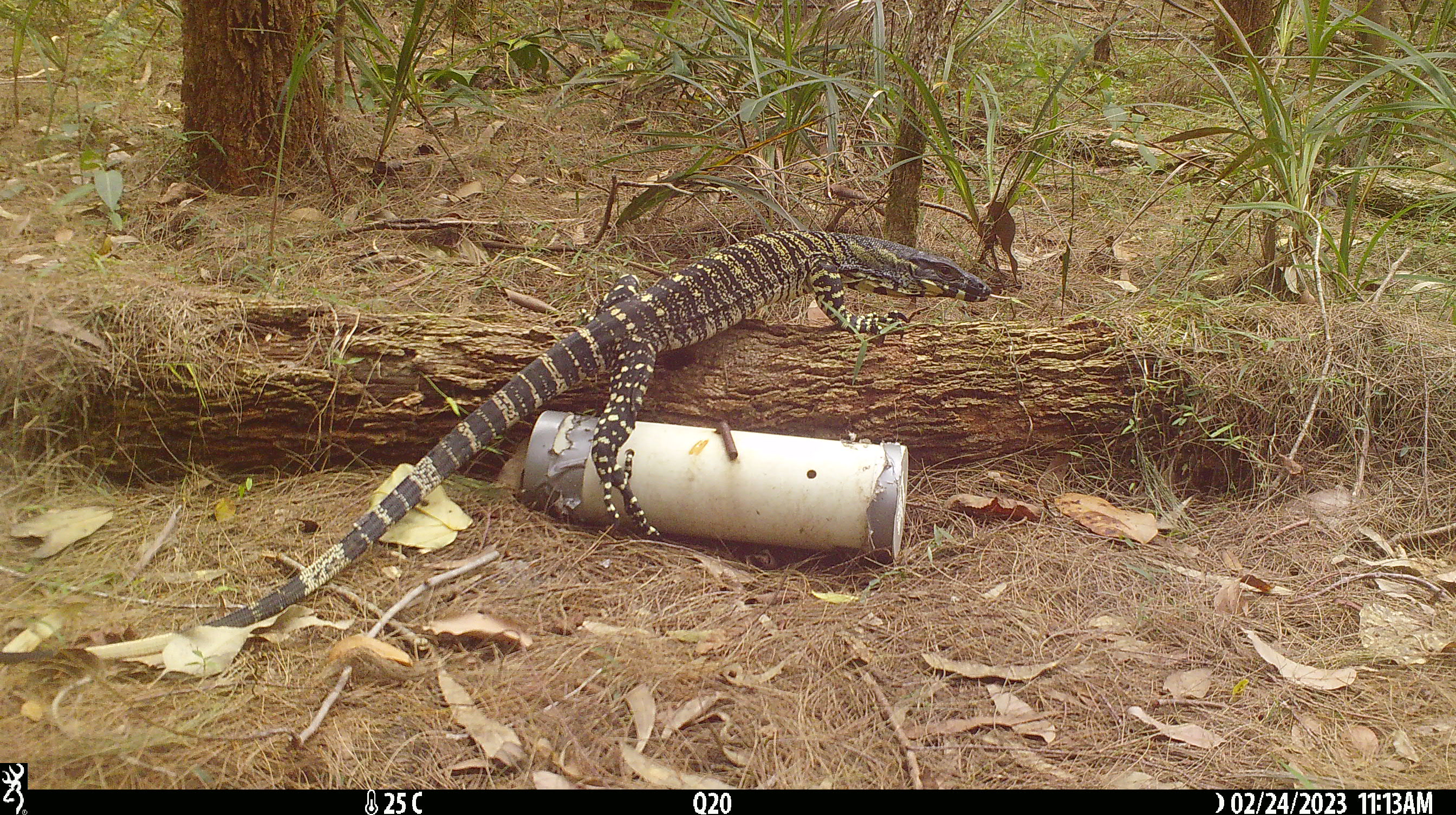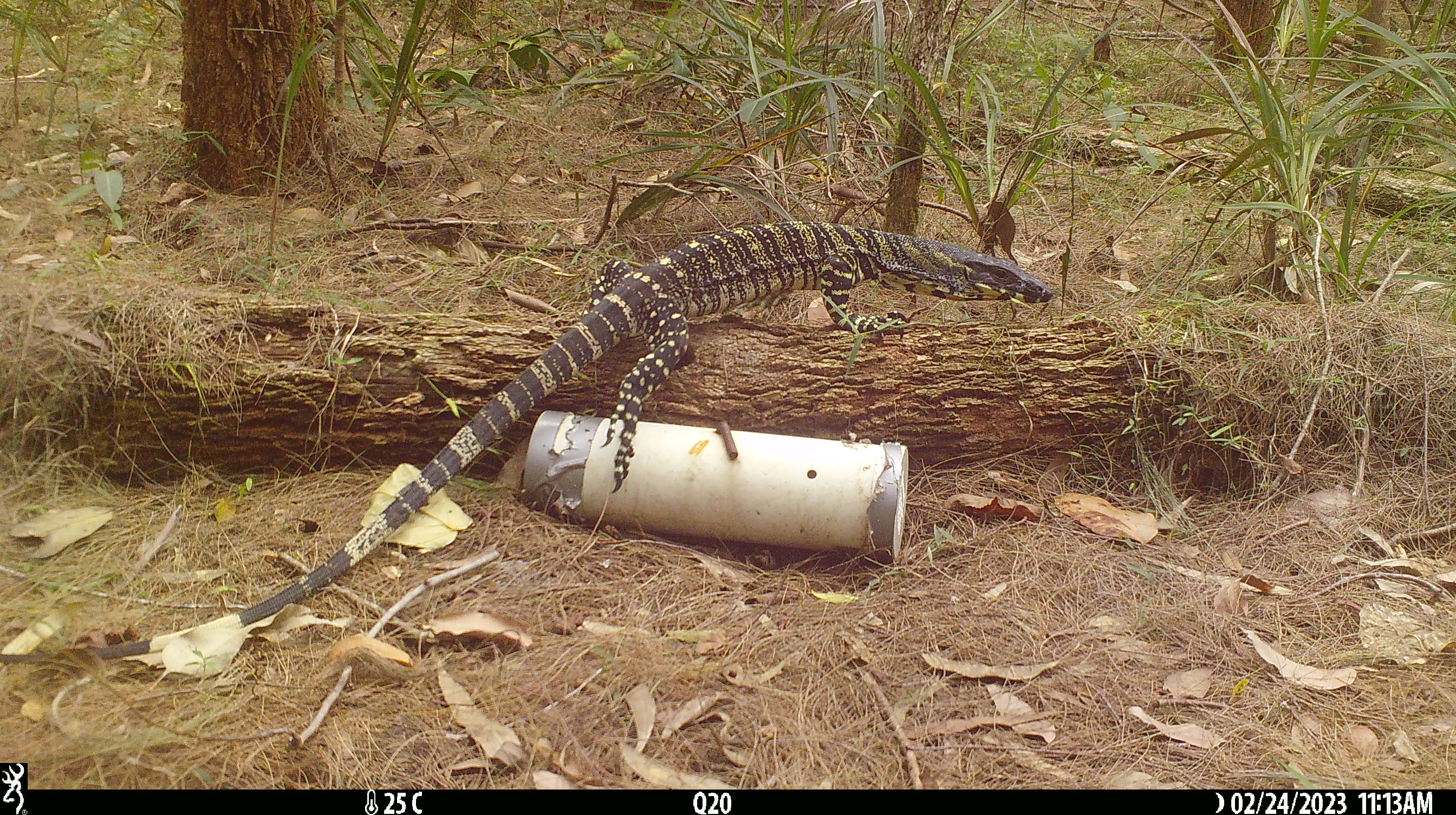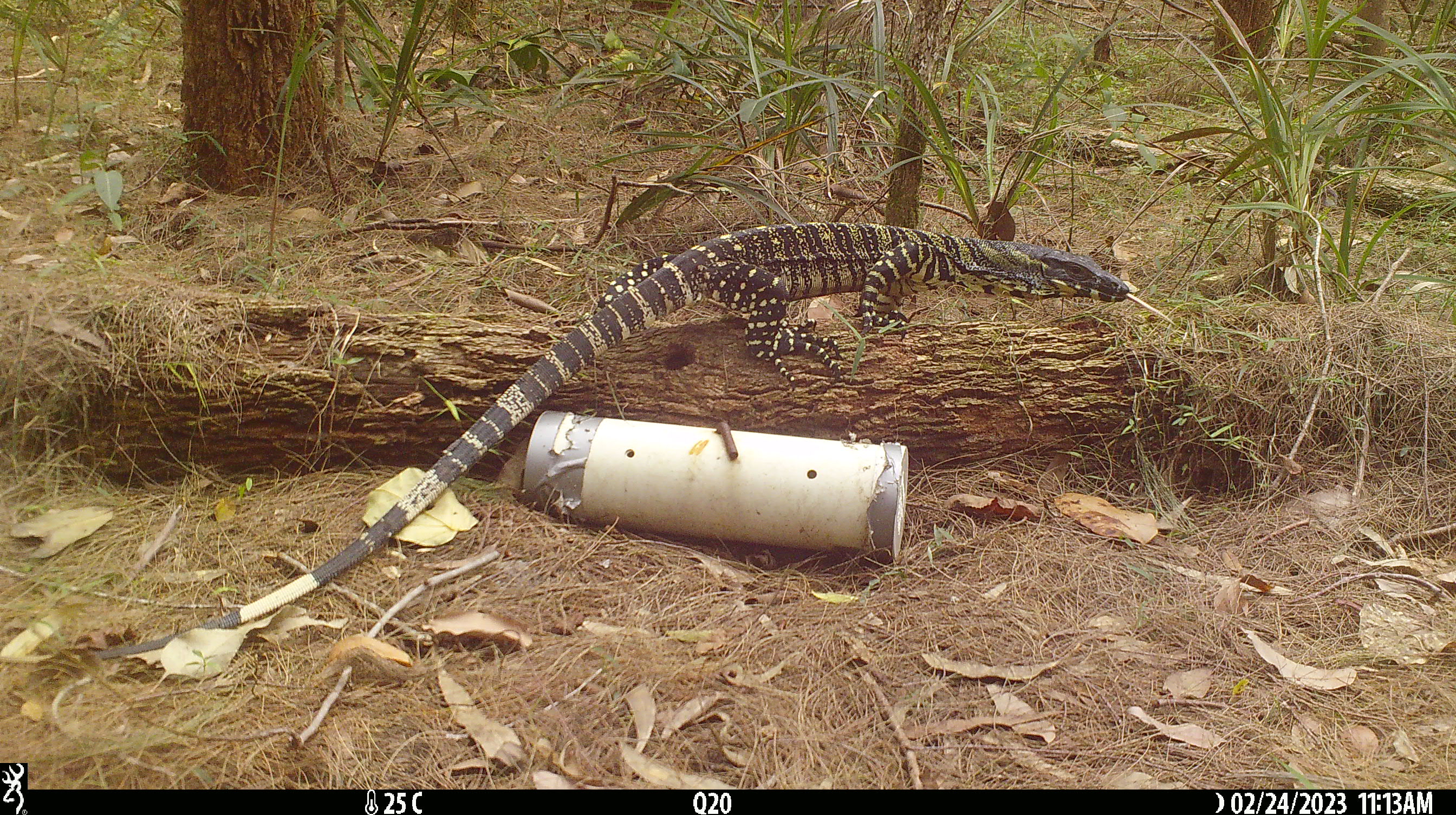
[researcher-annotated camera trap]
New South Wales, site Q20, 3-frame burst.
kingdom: Animalia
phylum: Chordata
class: Reptilia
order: Squamata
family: Varanidae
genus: Varanus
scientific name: Varanus varius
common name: lace monitor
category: goanna